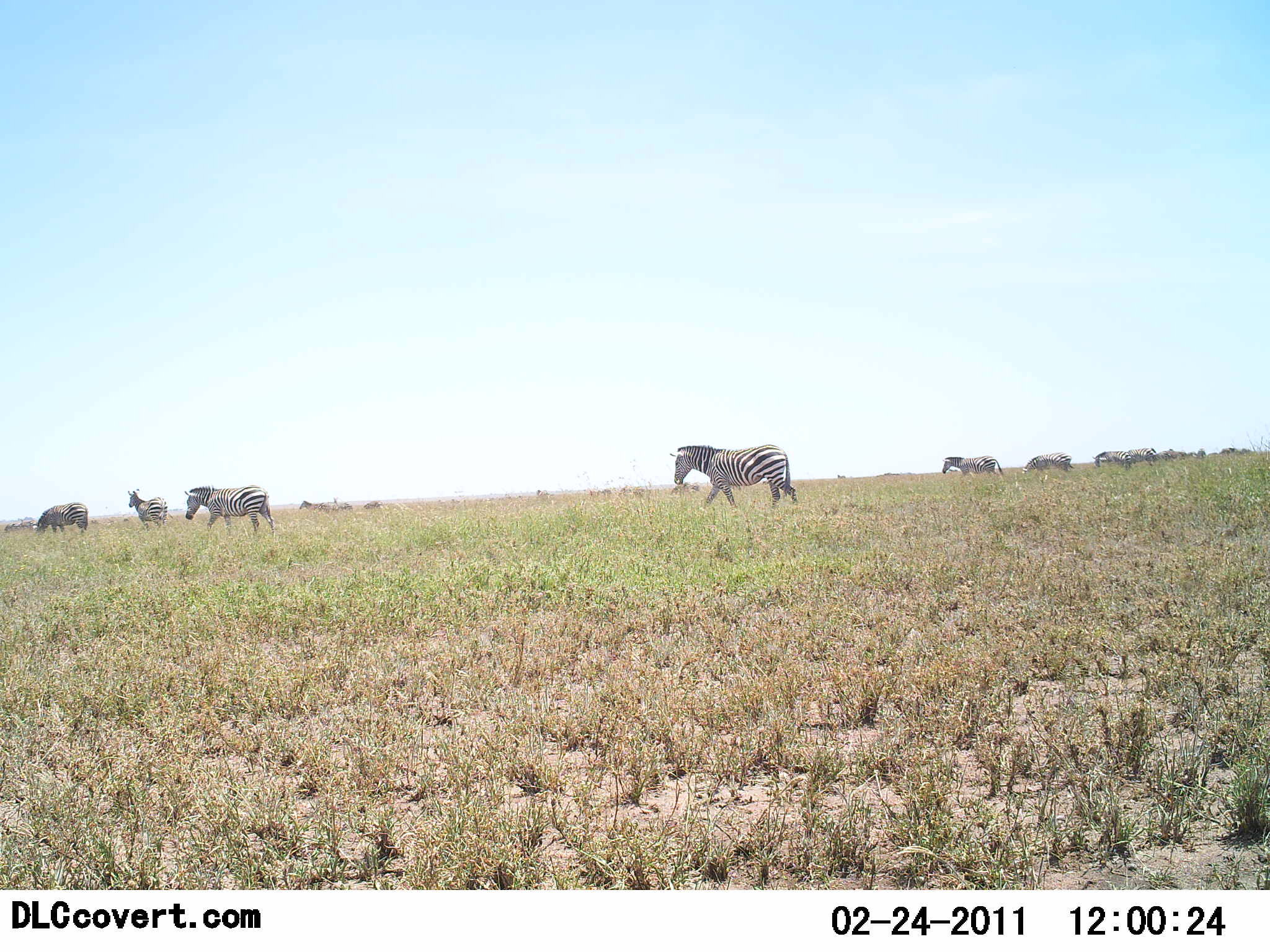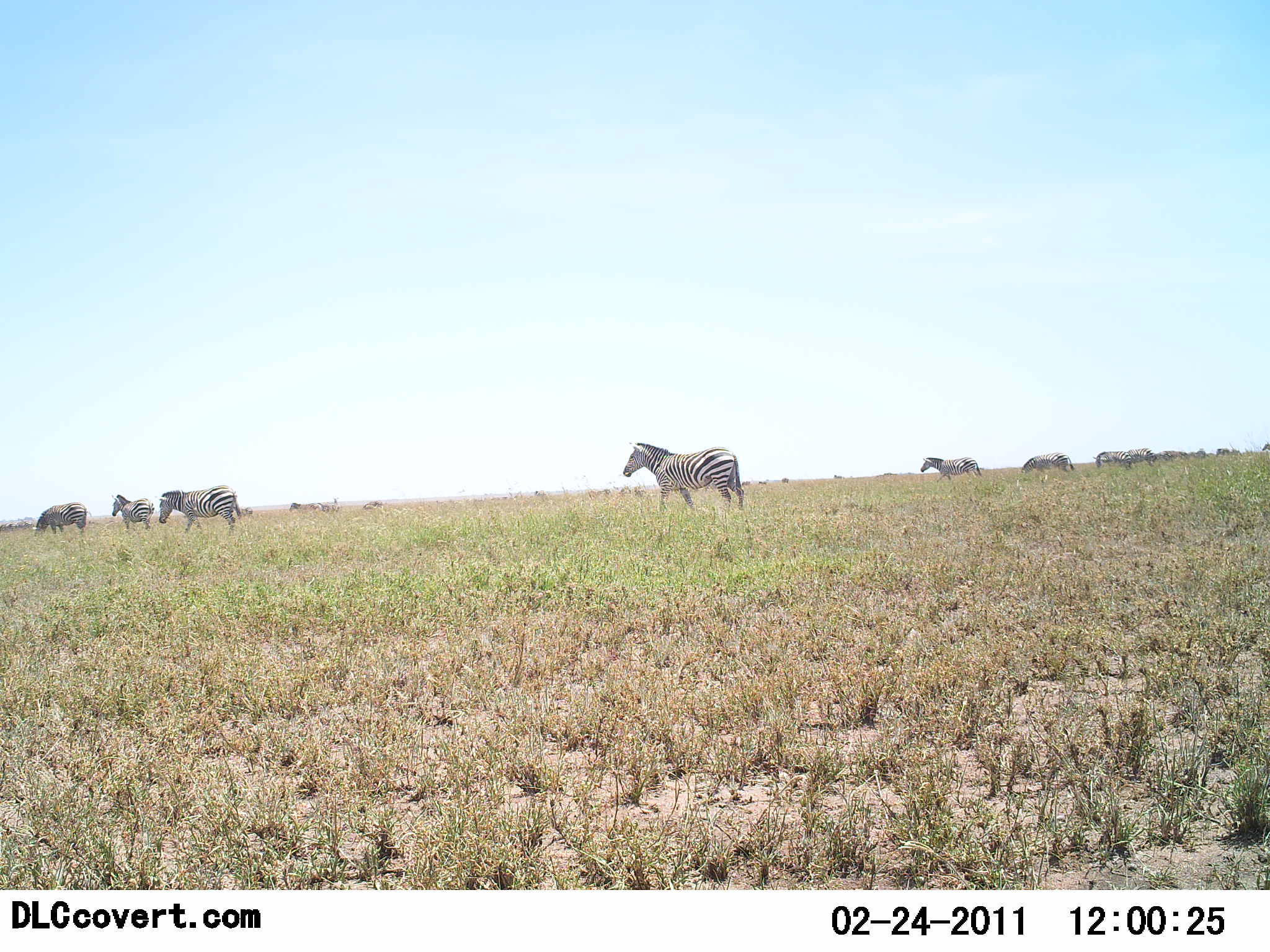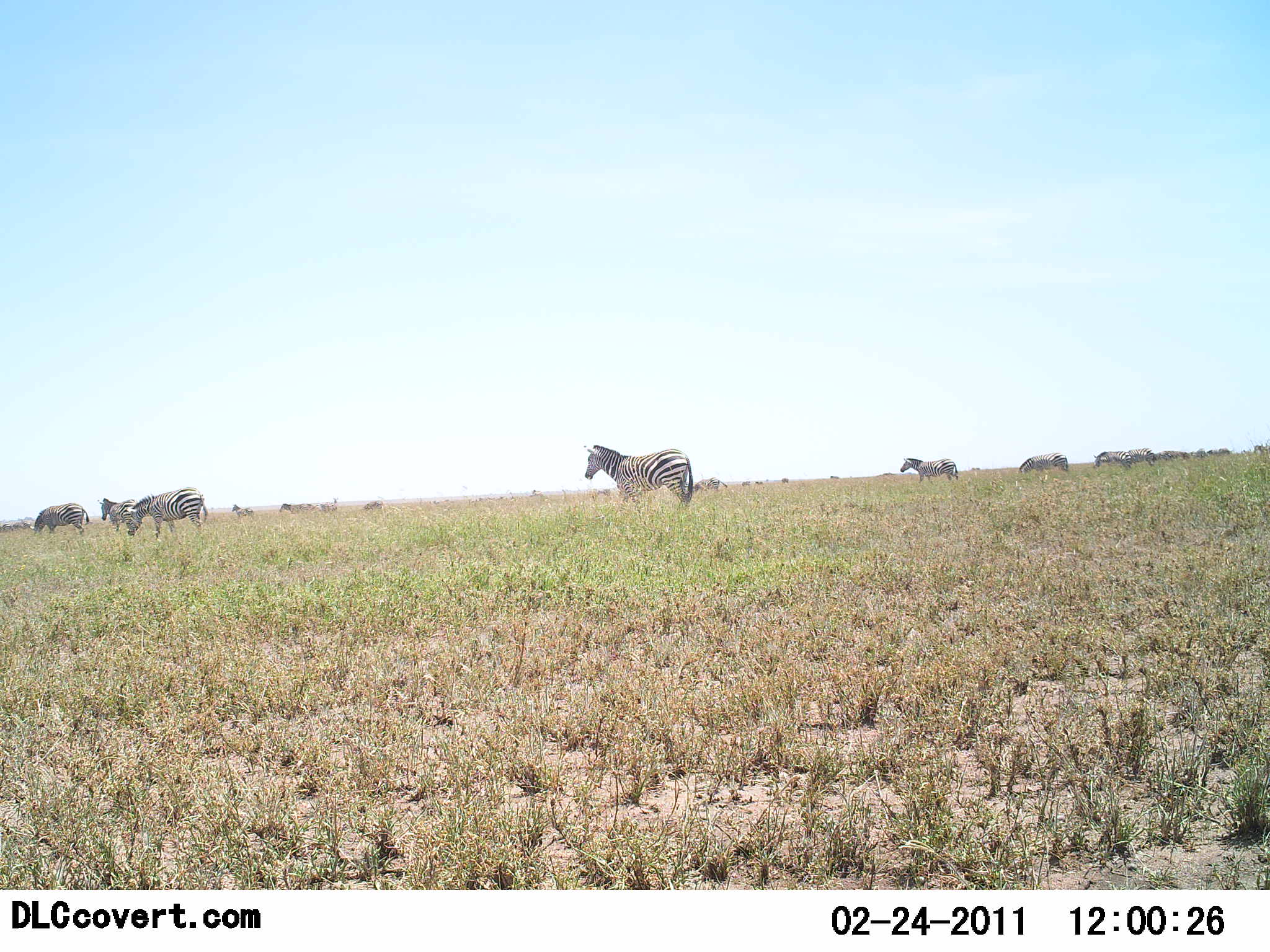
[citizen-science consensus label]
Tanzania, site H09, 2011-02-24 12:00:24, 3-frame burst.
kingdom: Animalia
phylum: Chordata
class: Mammalia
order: Perissodactyla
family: Equidae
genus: Equus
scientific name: Equus quagga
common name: plains zebra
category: zebra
Zebra (plains zebra) (Equus quagga), count 11-50. Behavior (volunteer vote fractions): standing 27%, resting 0%, moving 100%, interacting 9%. Young present (vote fraction): 0%. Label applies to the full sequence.